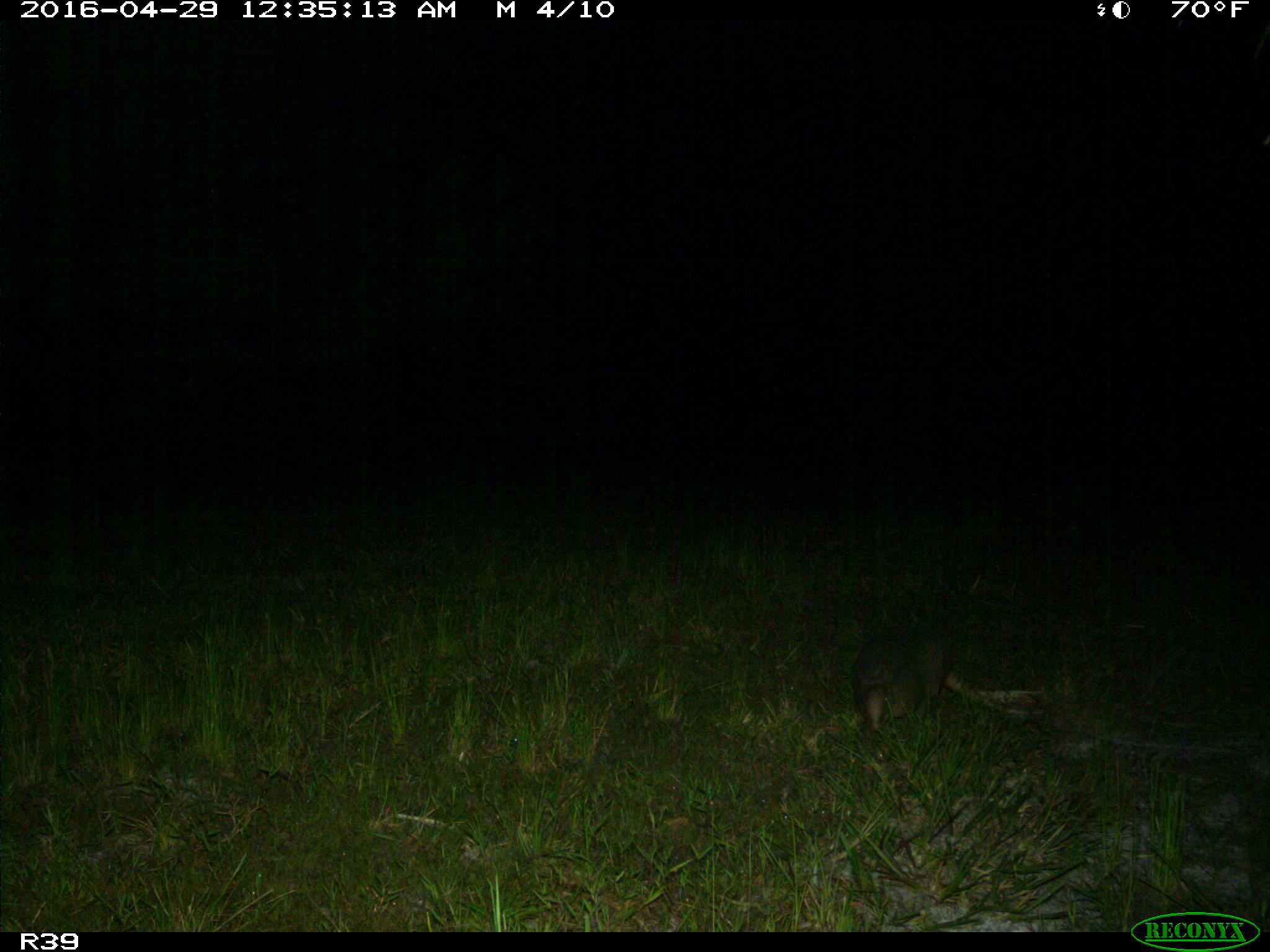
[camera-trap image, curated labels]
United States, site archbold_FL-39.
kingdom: Animalia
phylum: Chordata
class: Mammalia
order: Cingulata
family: Dasypodidae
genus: Dasypus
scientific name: Dasypus novemcinctus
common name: nine-banded armadillo